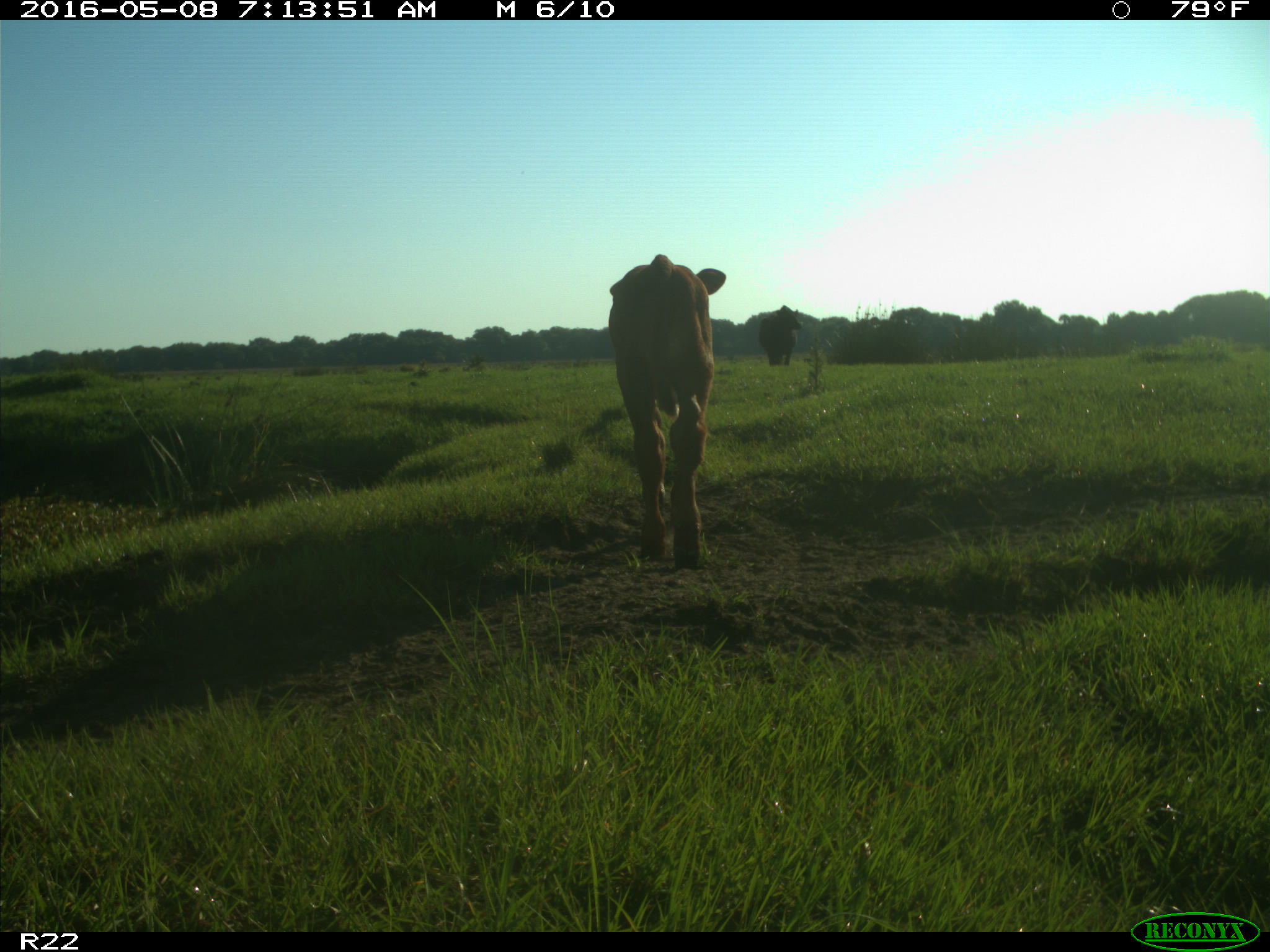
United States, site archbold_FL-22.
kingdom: Animalia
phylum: Chordata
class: Mammalia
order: Artiodactyla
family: Bovidae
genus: Bos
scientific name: Bos taurus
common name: domestic cow